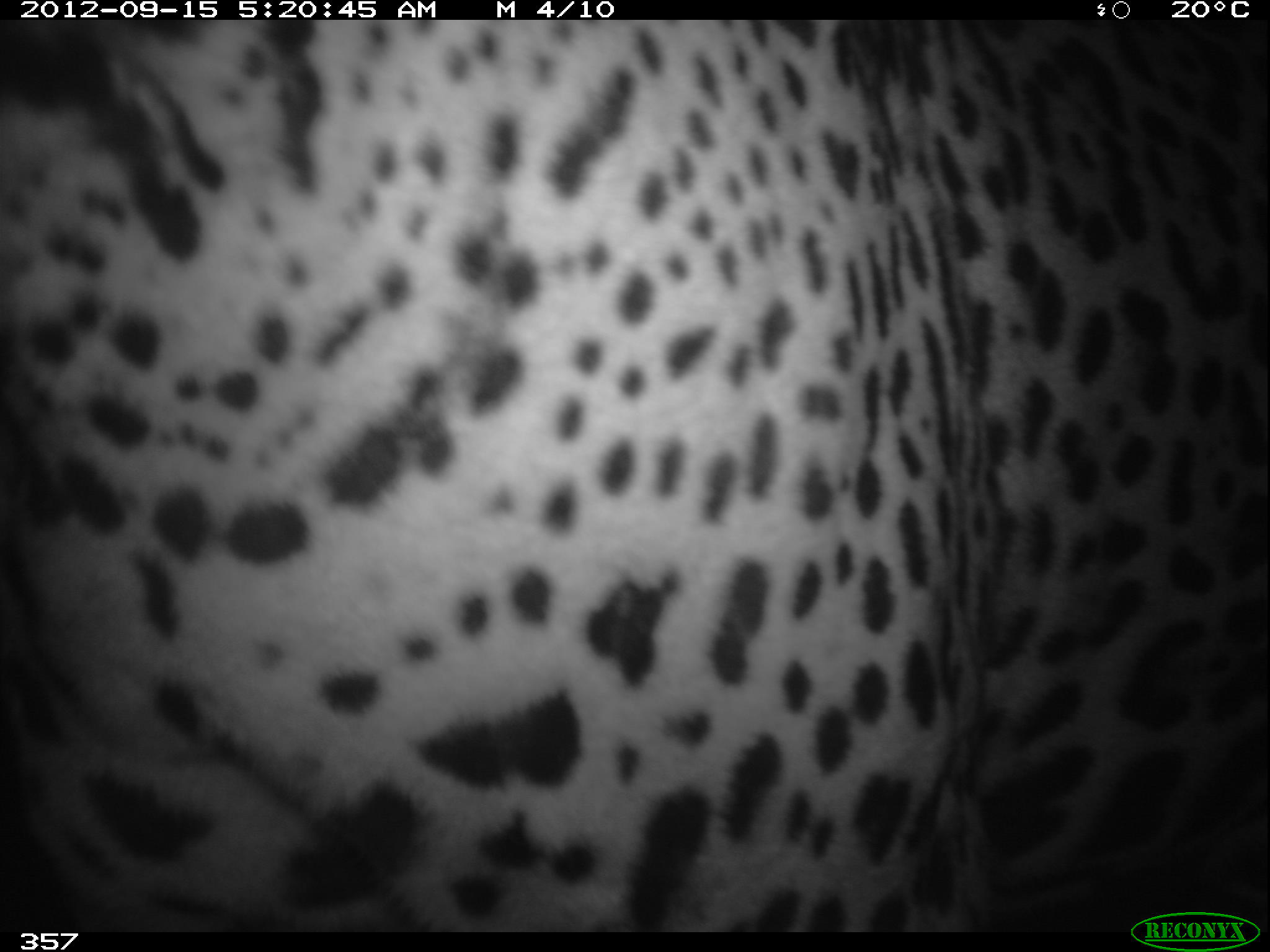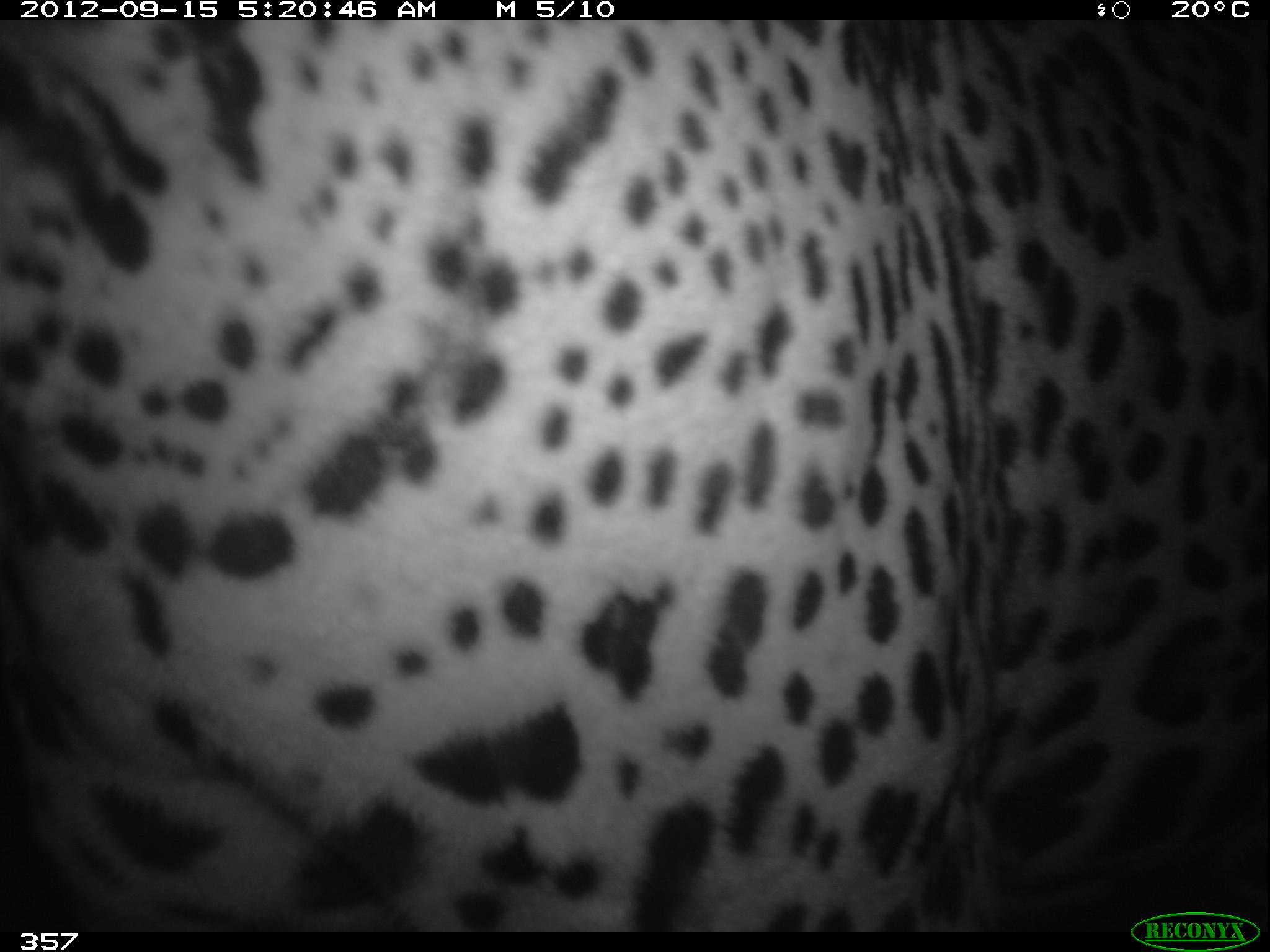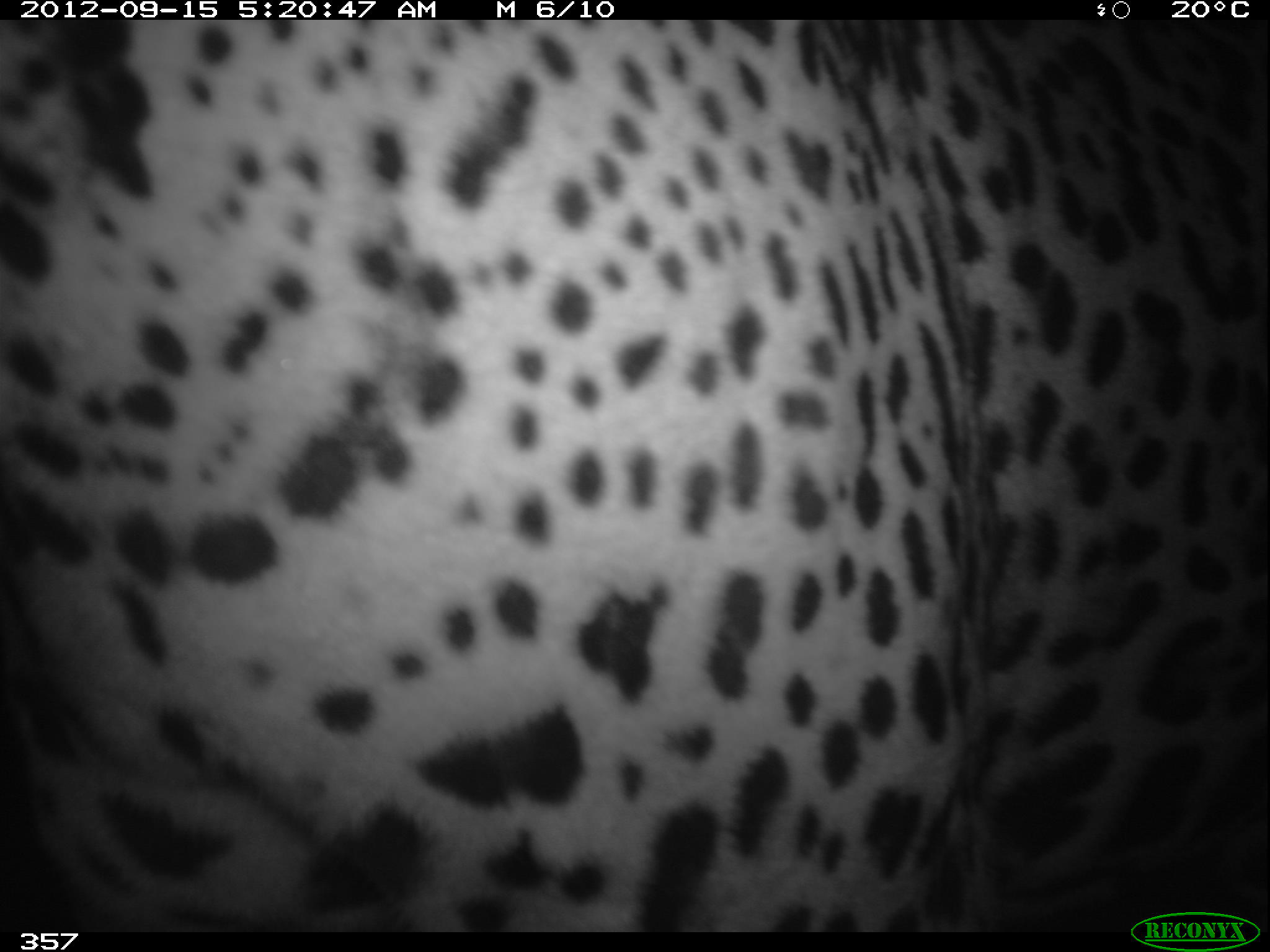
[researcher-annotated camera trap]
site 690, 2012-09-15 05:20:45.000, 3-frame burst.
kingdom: Animalia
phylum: Chordata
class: Mammalia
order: Carnivora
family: Felidae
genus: Panthera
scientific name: Panthera onca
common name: jaguar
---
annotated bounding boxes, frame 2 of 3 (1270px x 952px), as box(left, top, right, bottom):
panthera onca: box(0, 20, 1270, 930)